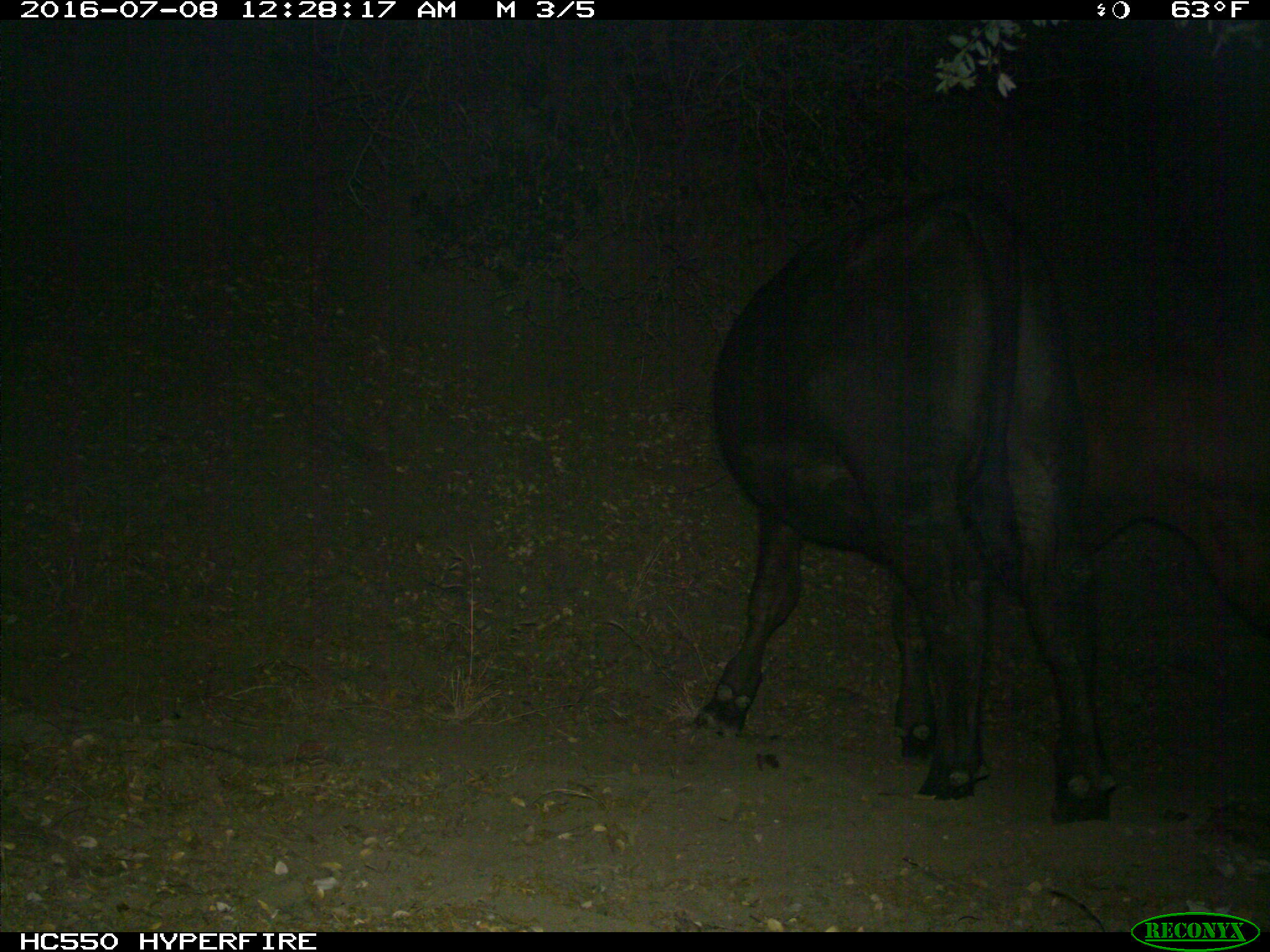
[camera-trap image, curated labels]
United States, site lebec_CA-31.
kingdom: Animalia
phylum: Chordata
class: Mammalia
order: Artiodactyla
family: Bovidae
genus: Bos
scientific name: Bos taurus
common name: domestic cow